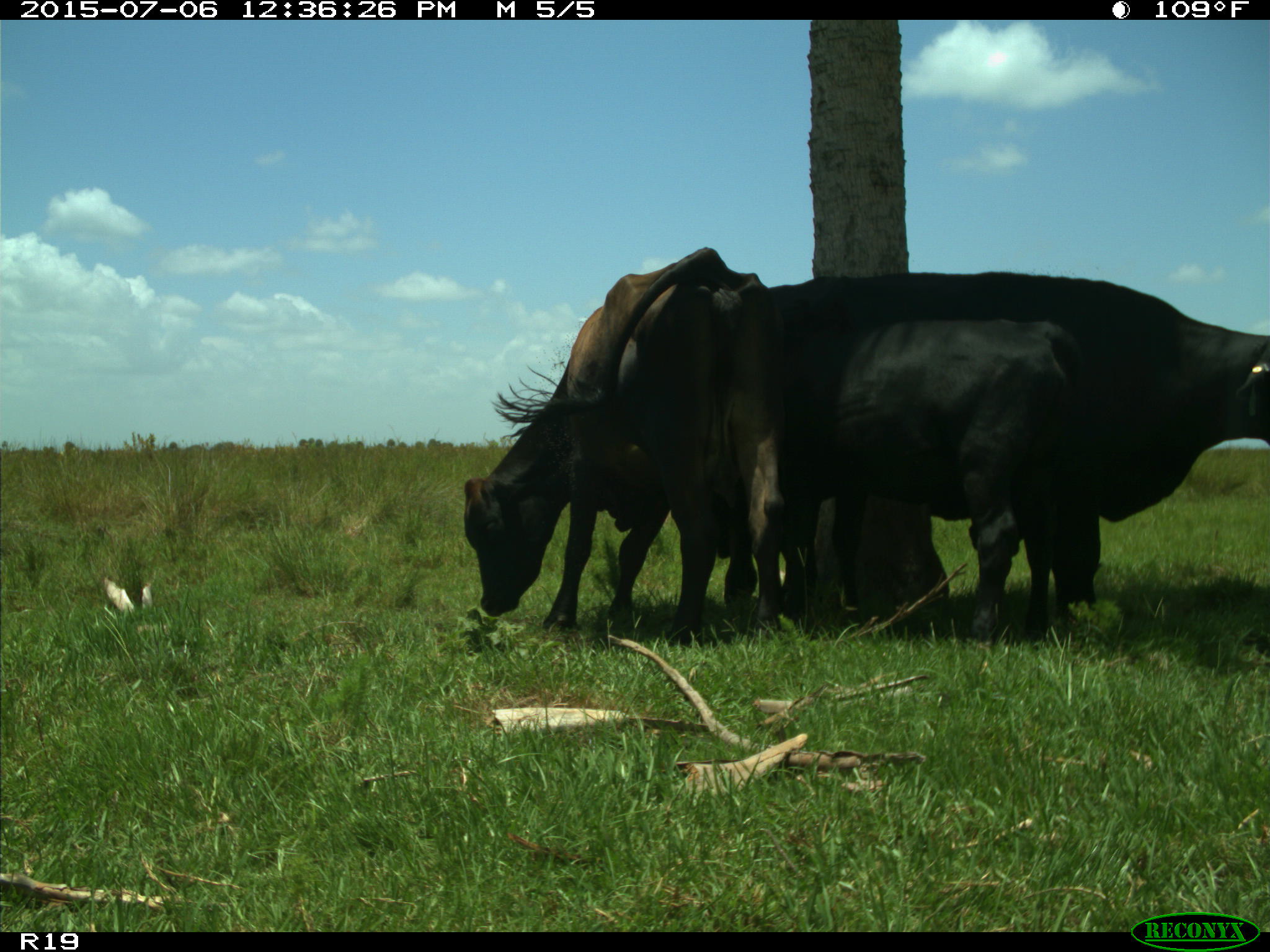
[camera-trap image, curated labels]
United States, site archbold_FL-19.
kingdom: Animalia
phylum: Chordata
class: Mammalia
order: Artiodactyla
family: Bovidae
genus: Bos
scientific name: Bos taurus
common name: domestic cow